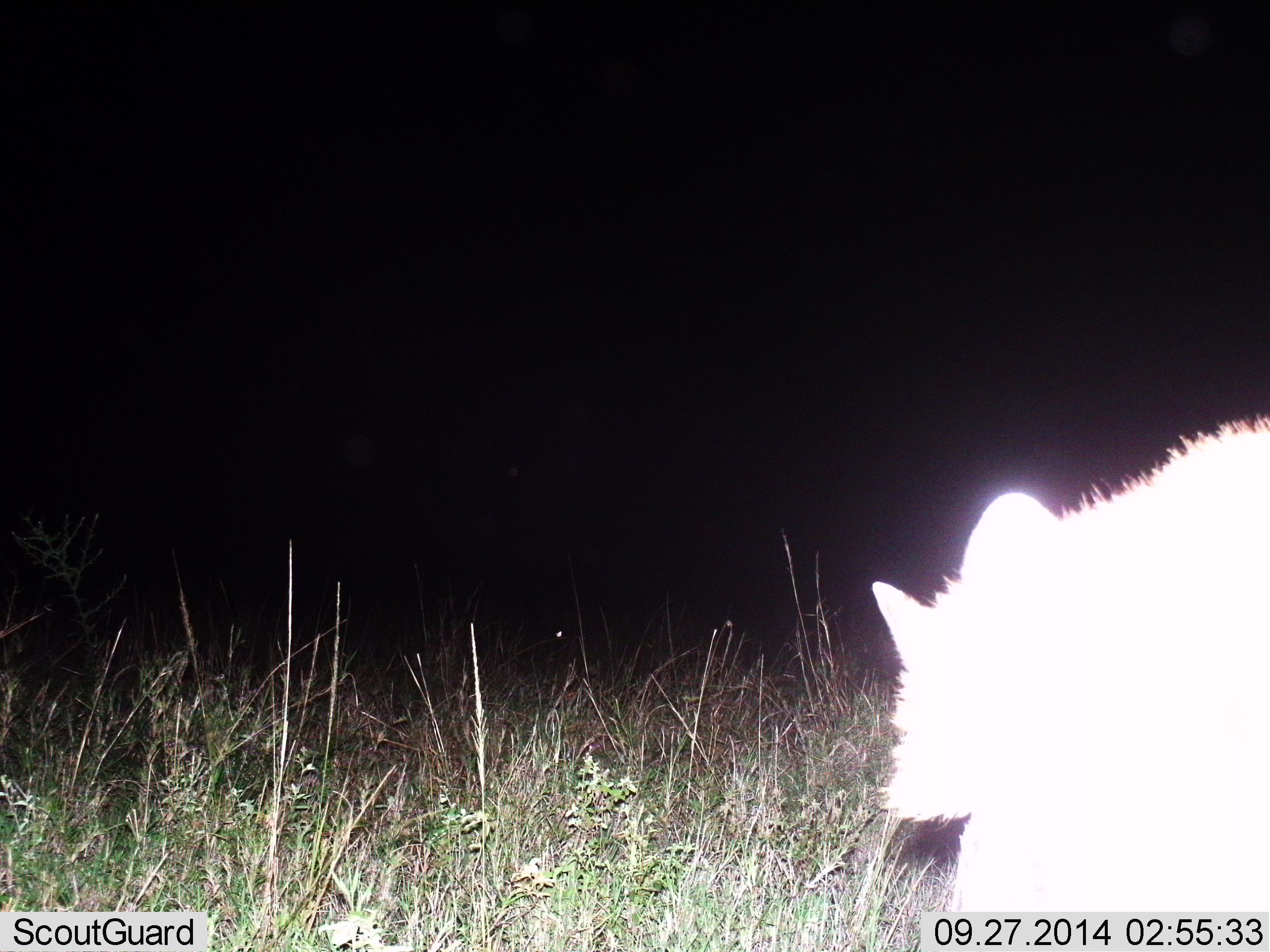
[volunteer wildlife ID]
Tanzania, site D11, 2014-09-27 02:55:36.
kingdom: Animalia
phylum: Chordata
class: Mammalia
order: Carnivora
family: Hyaenidae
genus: Crocuta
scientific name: Crocuta crocuta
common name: spotted hyena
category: hyenaspotted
Hyenaspotted (spotted hyena) (Crocuta crocuta), count 1. Behavior (volunteer vote fractions): standing 50%, resting 0%, moving 50%, interacting 0%. Young present (vote fraction): 0%. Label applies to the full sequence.